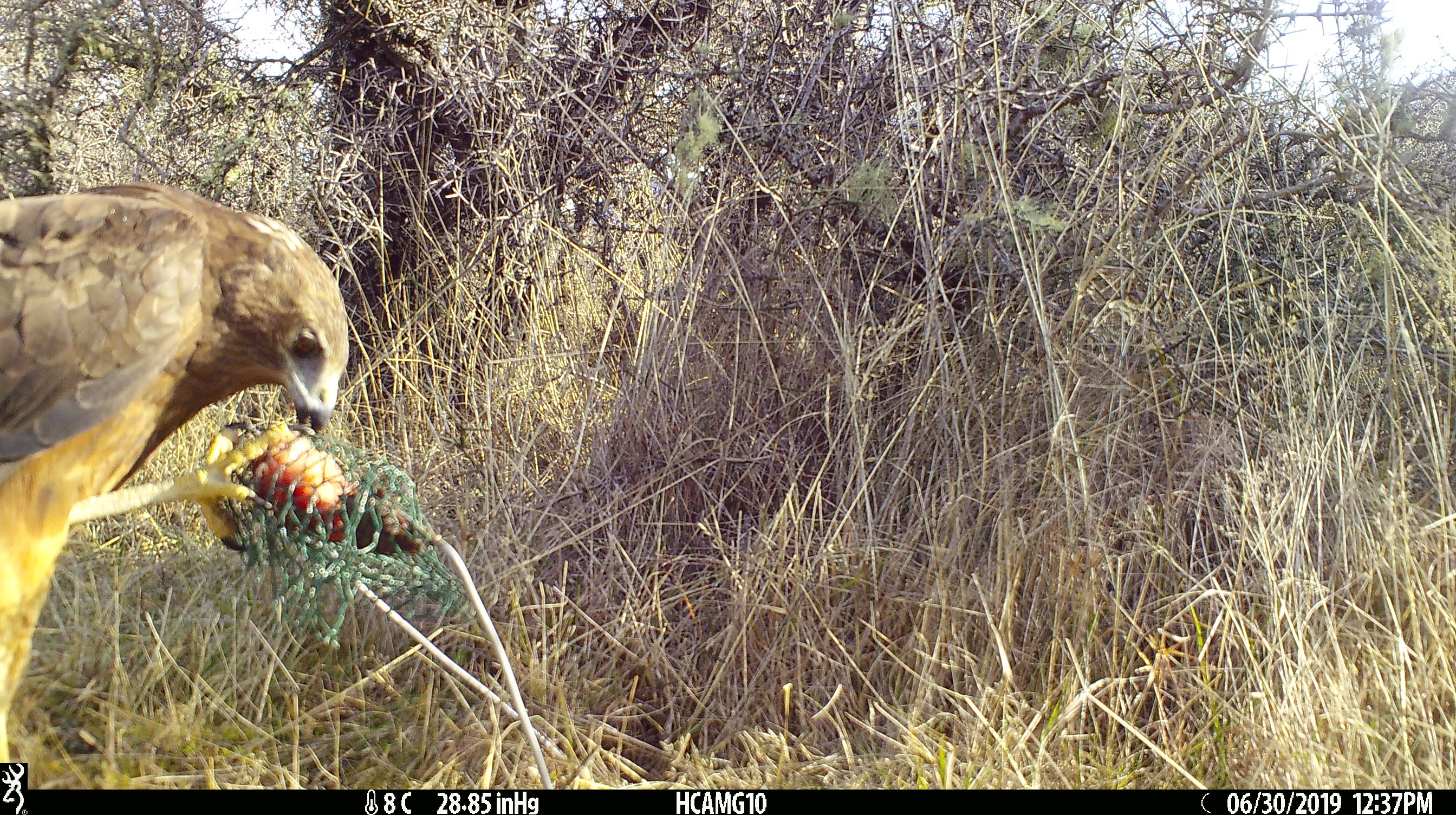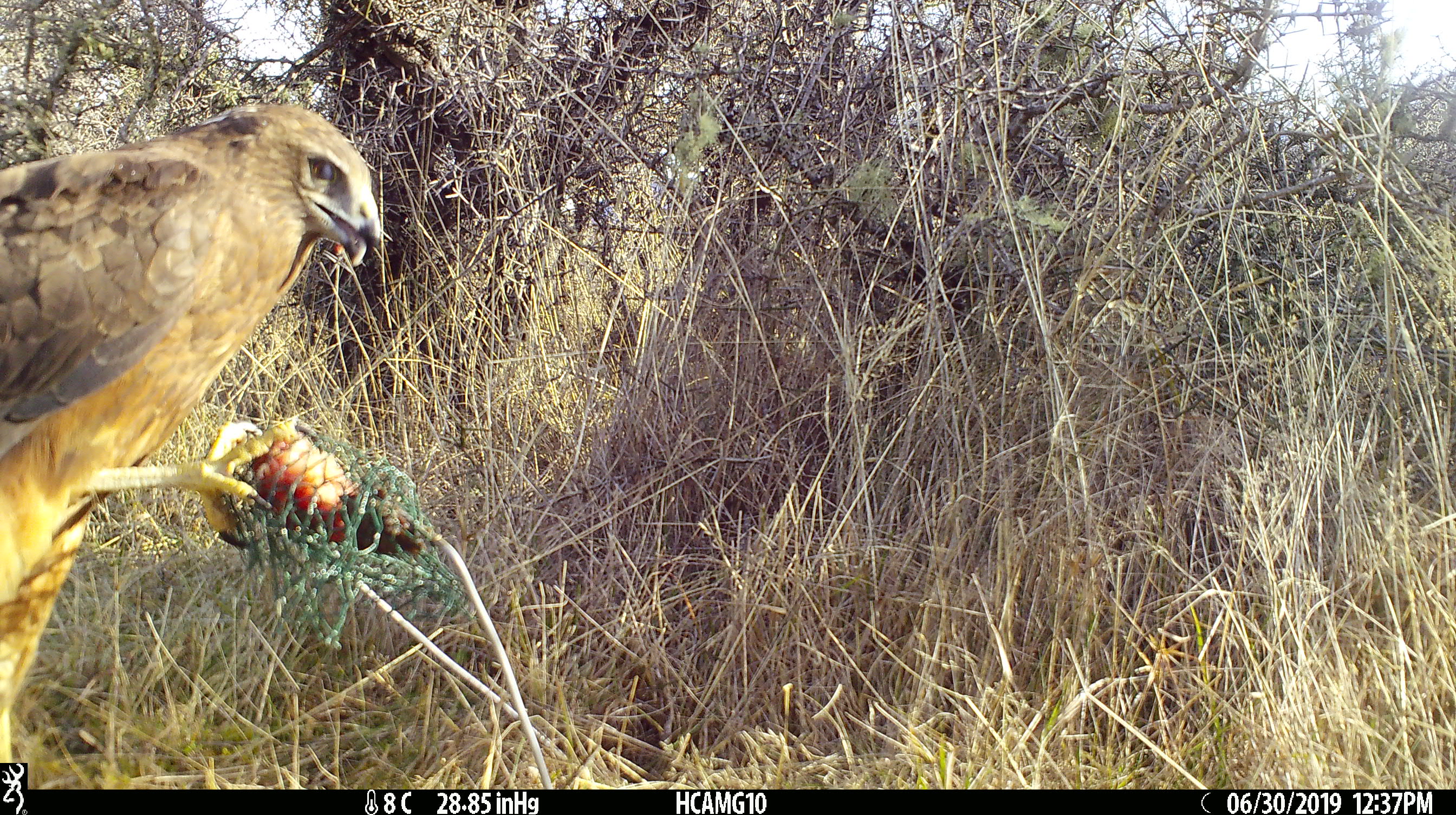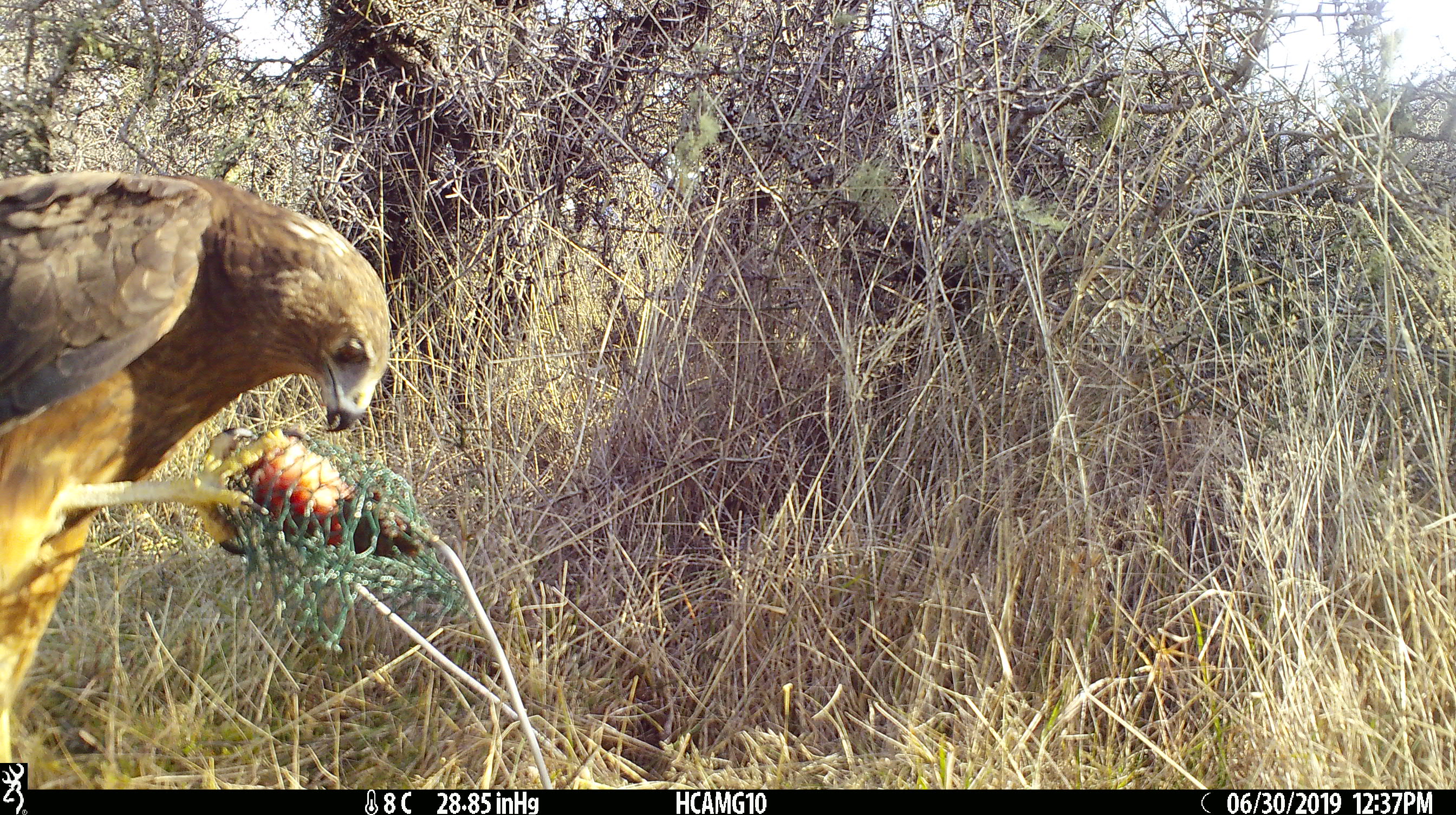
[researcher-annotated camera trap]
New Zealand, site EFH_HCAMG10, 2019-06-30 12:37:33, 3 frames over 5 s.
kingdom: Animalia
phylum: Chordata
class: Aves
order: Accipitriformes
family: Accipitridae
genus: Circus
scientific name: Circus approximans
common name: swamp harrier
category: harrier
Harrier (swamp harrier) (Circus approximans).